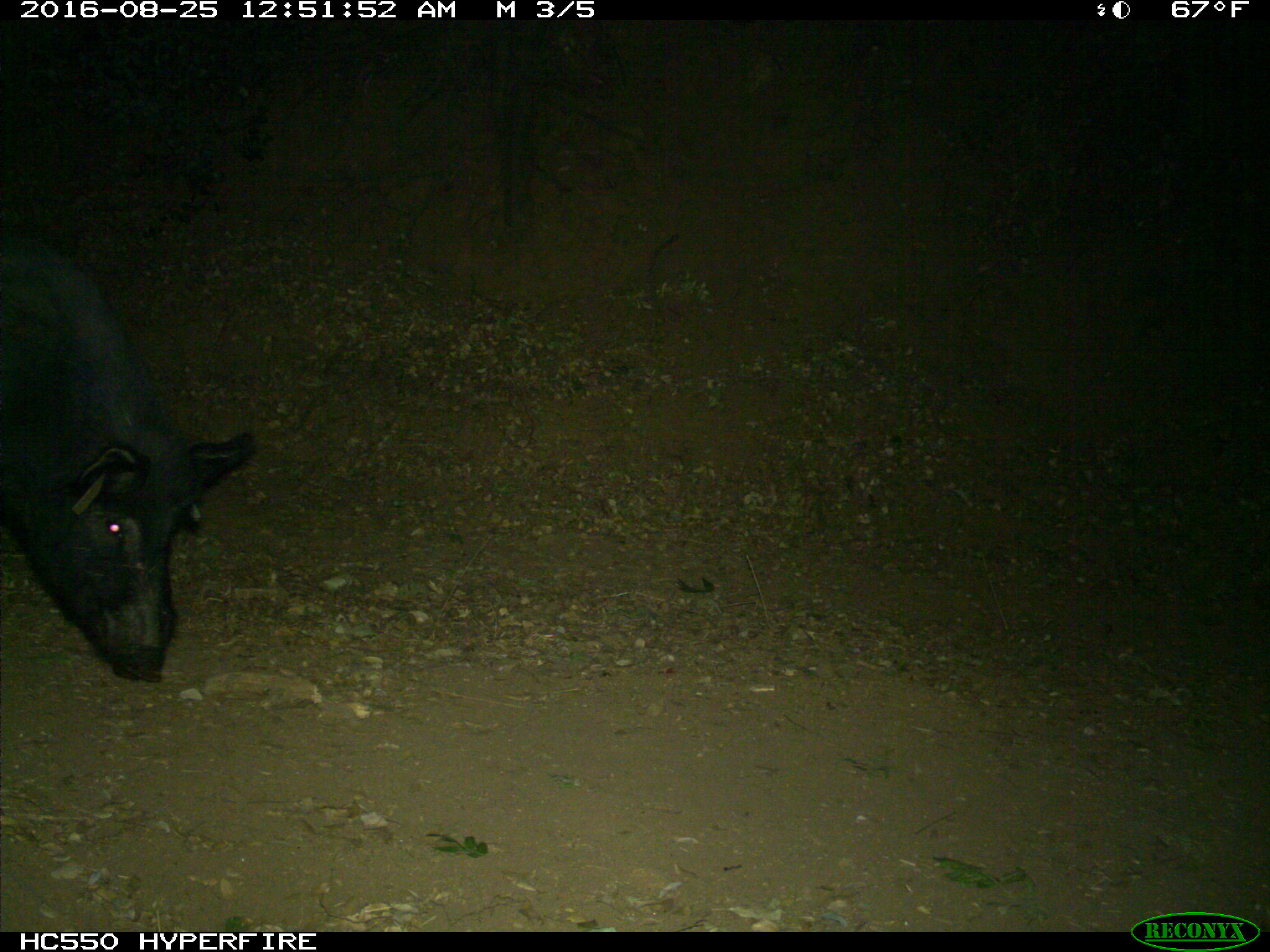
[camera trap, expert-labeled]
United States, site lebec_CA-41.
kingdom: Animalia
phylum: Chordata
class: Mammalia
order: Artiodactyla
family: Suidae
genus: Sus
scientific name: Sus scrofa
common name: wild boar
Sus scrofa (wild boar).